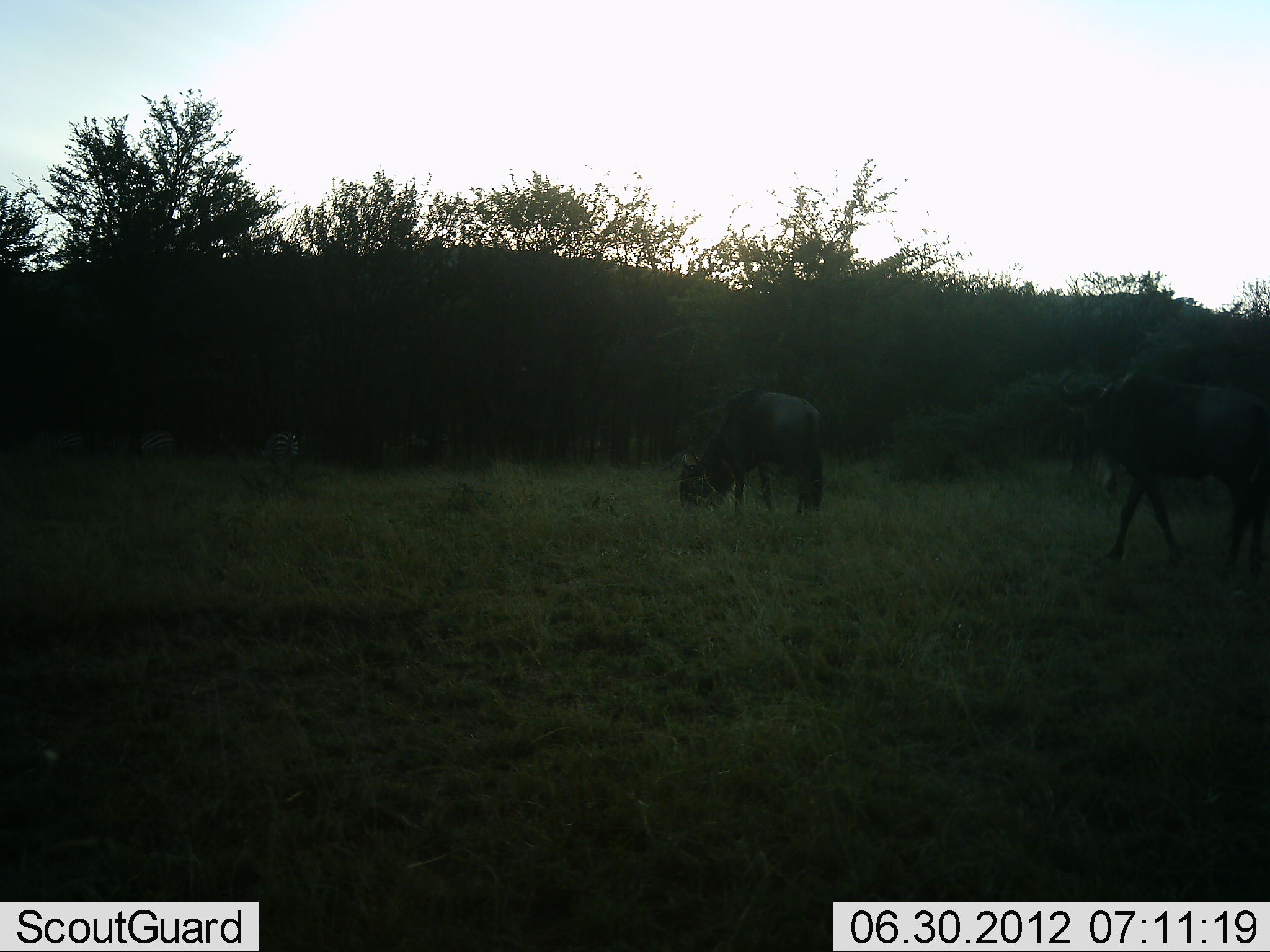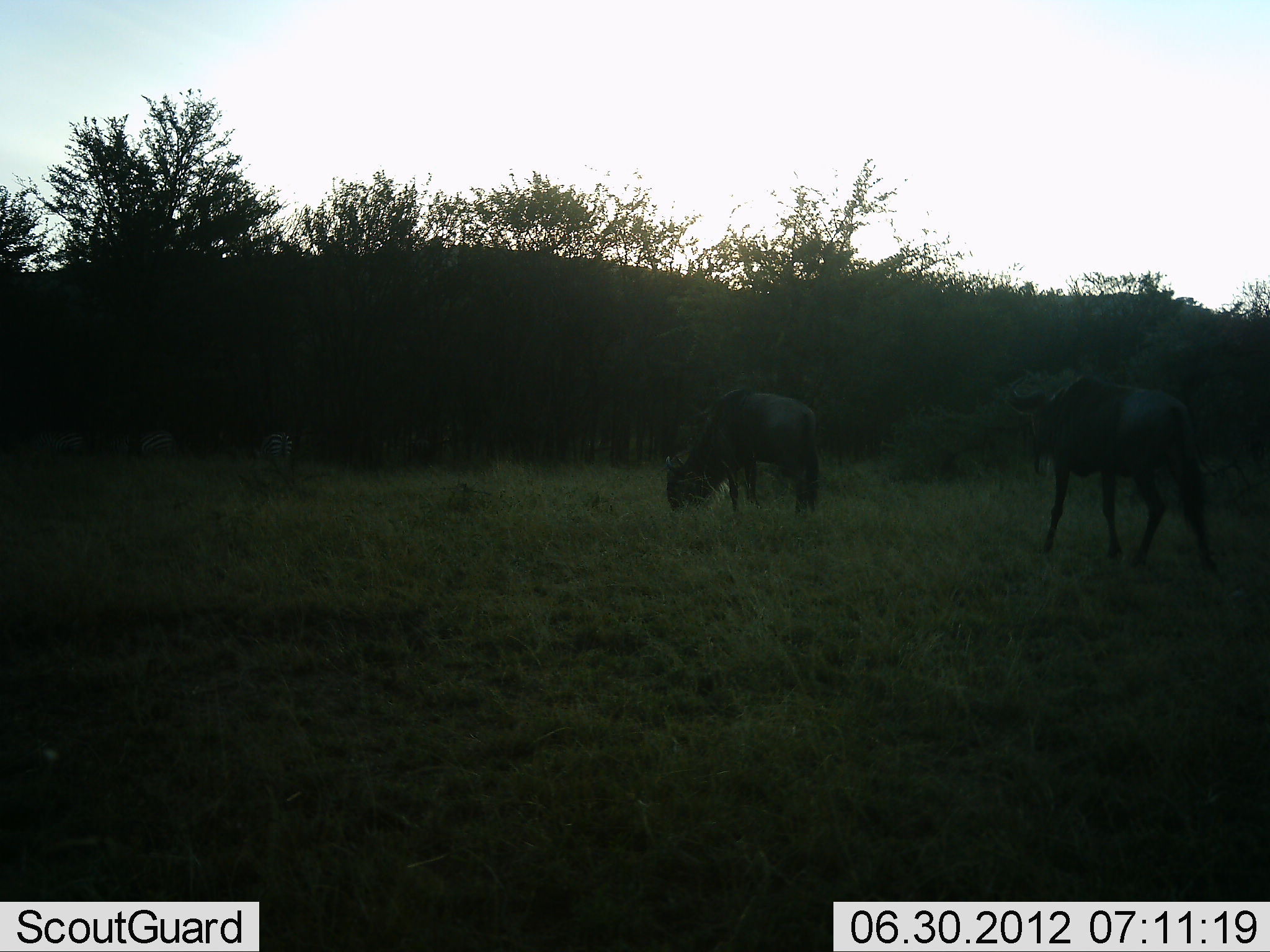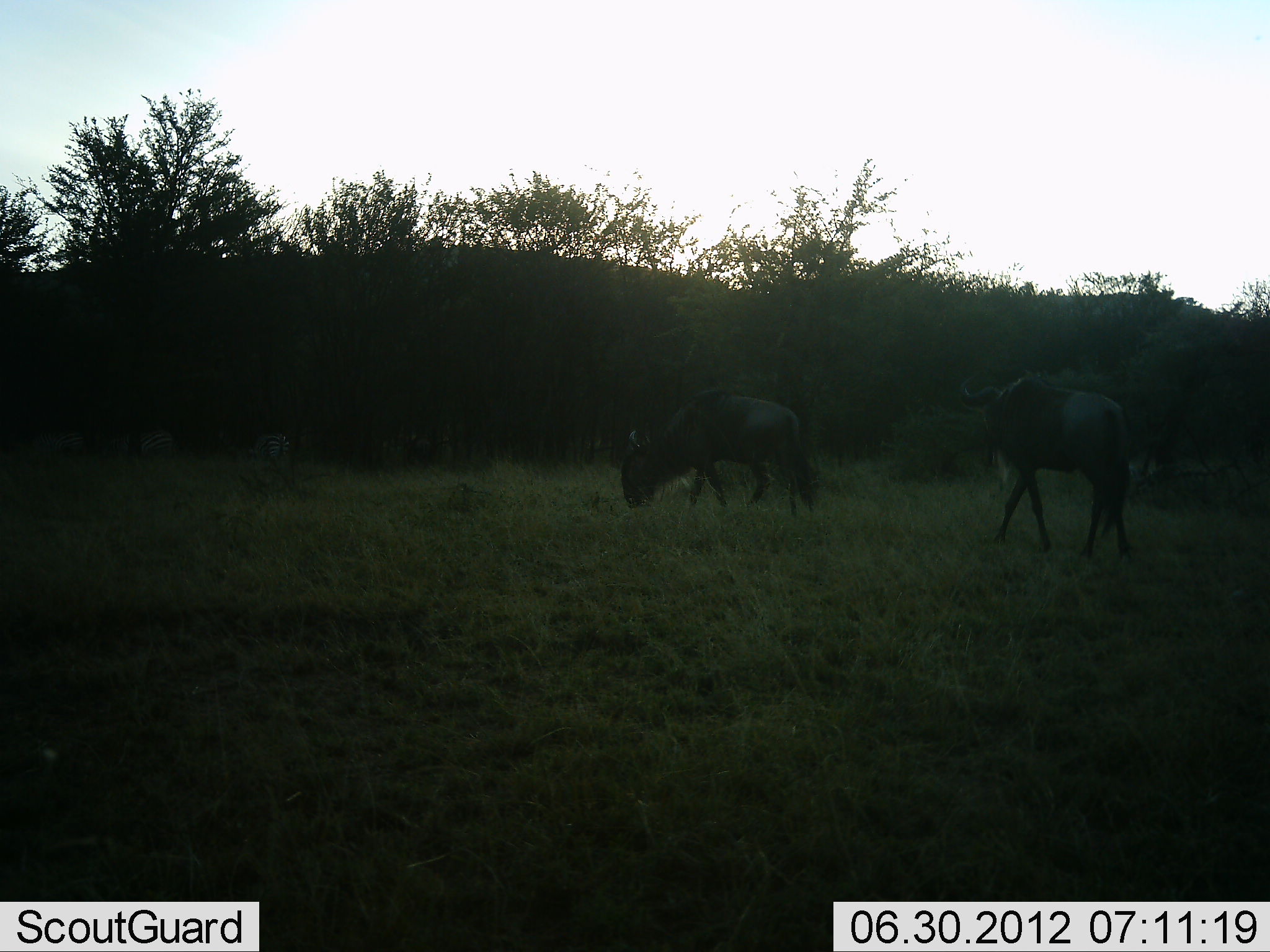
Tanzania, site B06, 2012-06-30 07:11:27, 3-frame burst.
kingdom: Animalia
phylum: Chordata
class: Mammalia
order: Artiodactyla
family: Bovidae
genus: Connochaetes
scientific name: Connochaetes taurinus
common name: blue wildebeest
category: wildebeest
Wildebeest (blue wildebeest) (Connochaetes taurinus), count 2. Behavior (volunteer vote fractions): standing 25%, resting 0%, moving 58%, interacting 0%. Young present (vote fraction): 0%. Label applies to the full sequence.